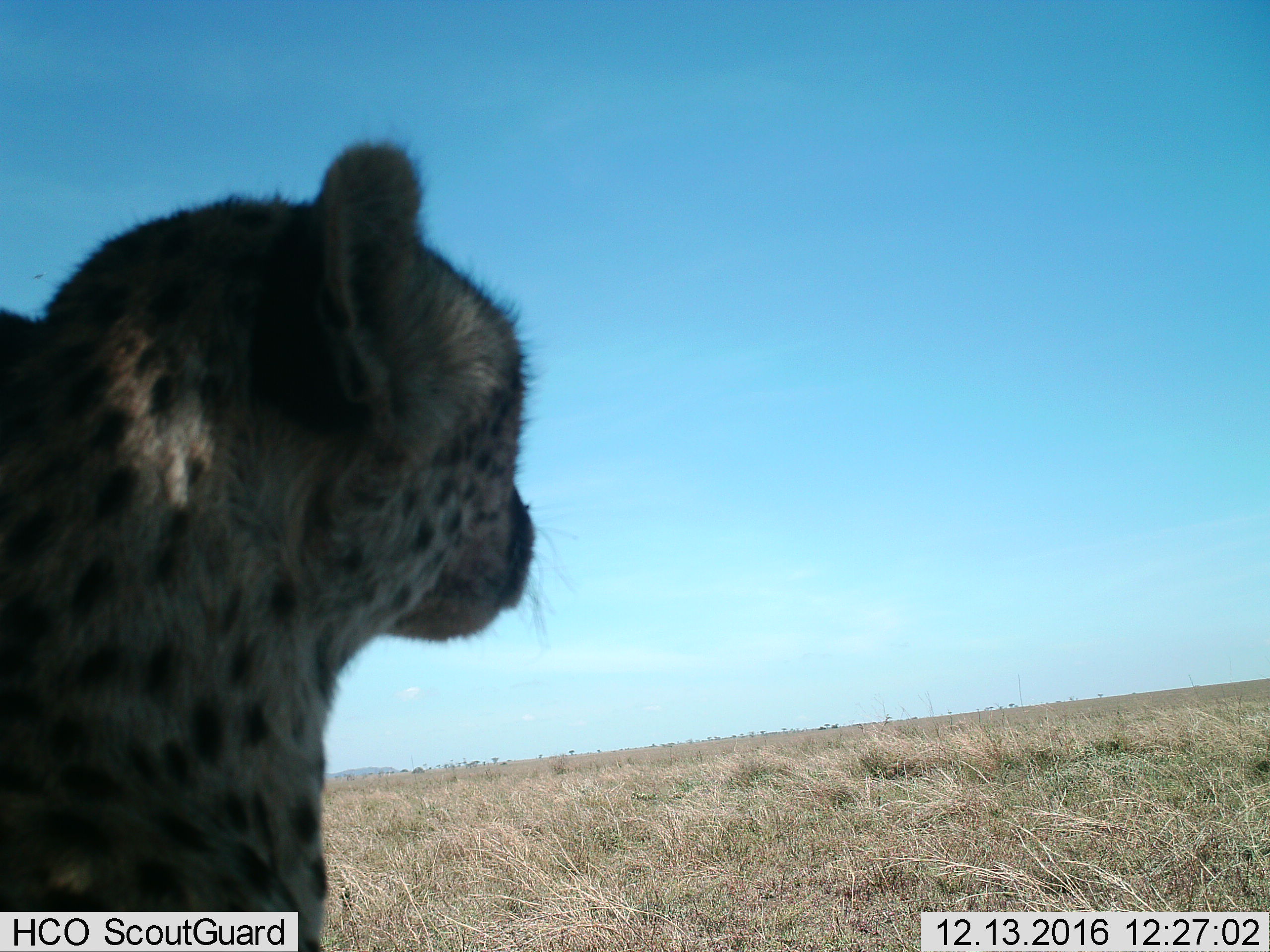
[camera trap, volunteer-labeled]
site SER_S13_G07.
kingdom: Animalia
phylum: Chordata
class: Mammalia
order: Carnivora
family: Felidae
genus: Acinonyx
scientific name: Acinonyx jubatus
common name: cheetah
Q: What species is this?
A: Cheetah (Acinonyx jubatus).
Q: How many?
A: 1.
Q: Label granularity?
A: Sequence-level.